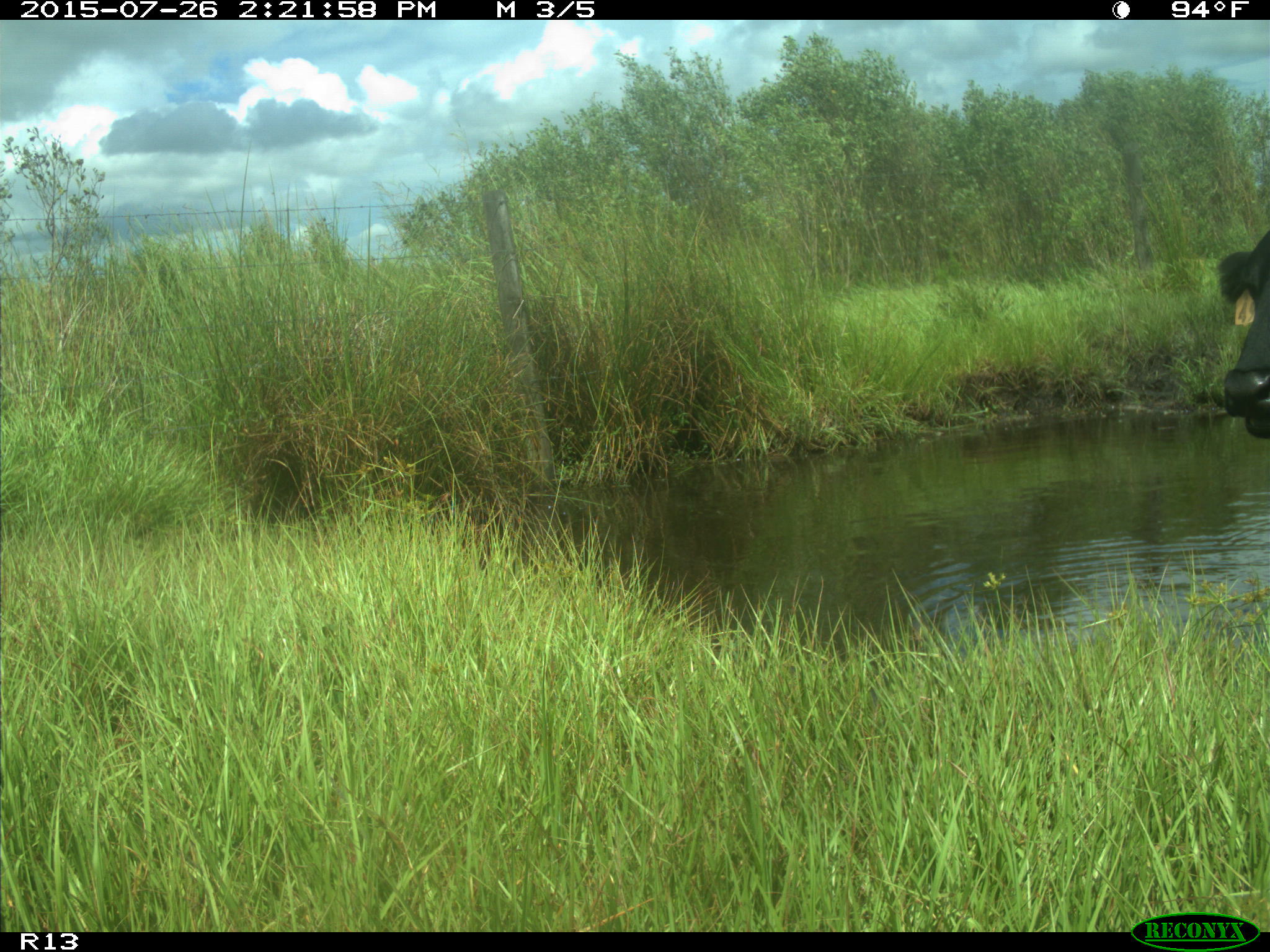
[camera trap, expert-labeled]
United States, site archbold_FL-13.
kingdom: Animalia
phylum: Chordata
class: Mammalia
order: Artiodactyla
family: Bovidae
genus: Bos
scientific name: Bos taurus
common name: domestic cow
Bos taurus (domestic cow).